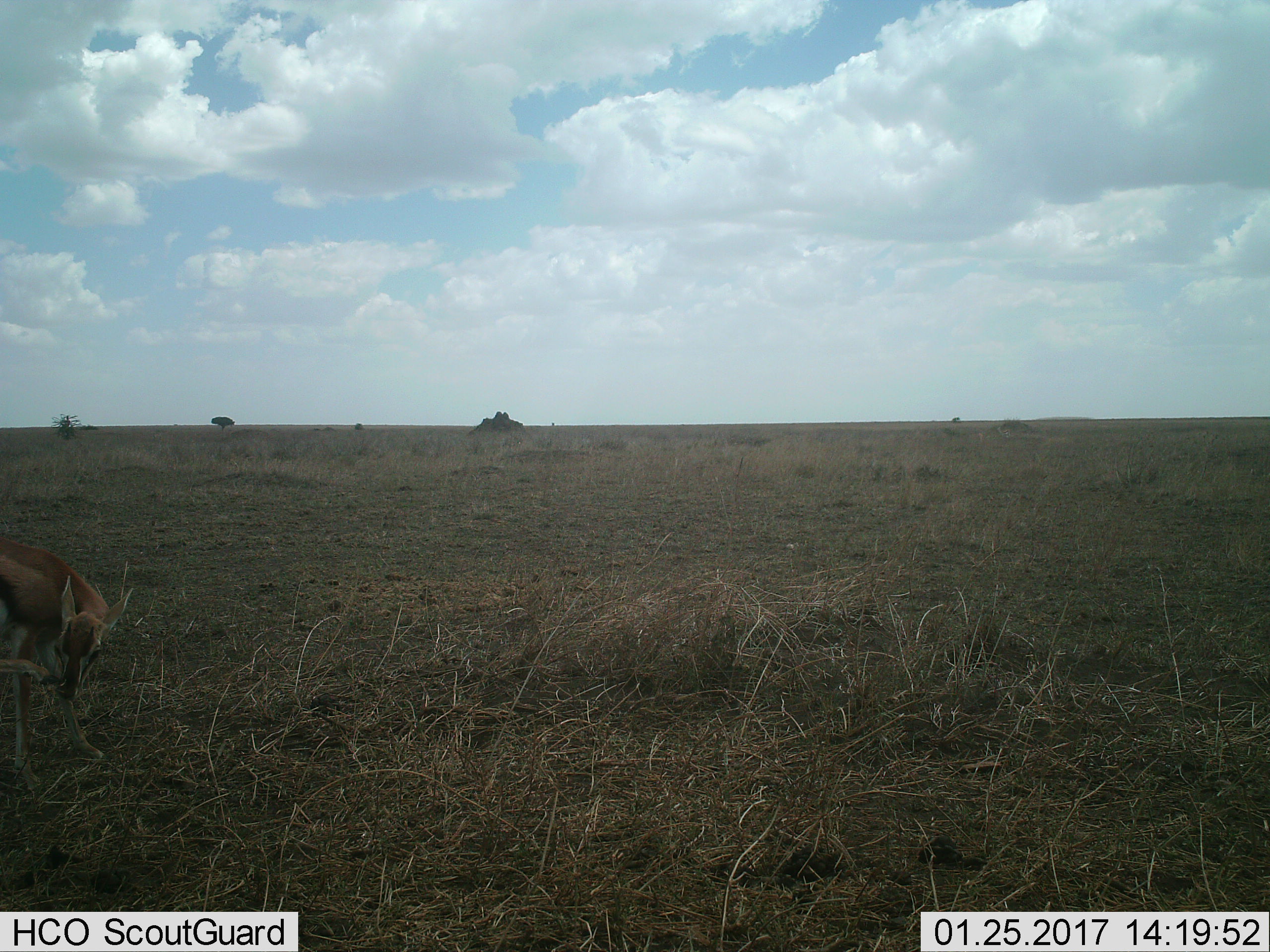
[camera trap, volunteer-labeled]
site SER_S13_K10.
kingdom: Animalia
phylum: Chordata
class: Mammalia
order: Artiodactyla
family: Bovidae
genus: Eudorcas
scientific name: Eudorcas thomsonii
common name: thomson's gazelle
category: gazellethomsons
Gazellethomsons (thomson's gazelle) (Eudorcas thomsonii), count 1. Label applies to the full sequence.